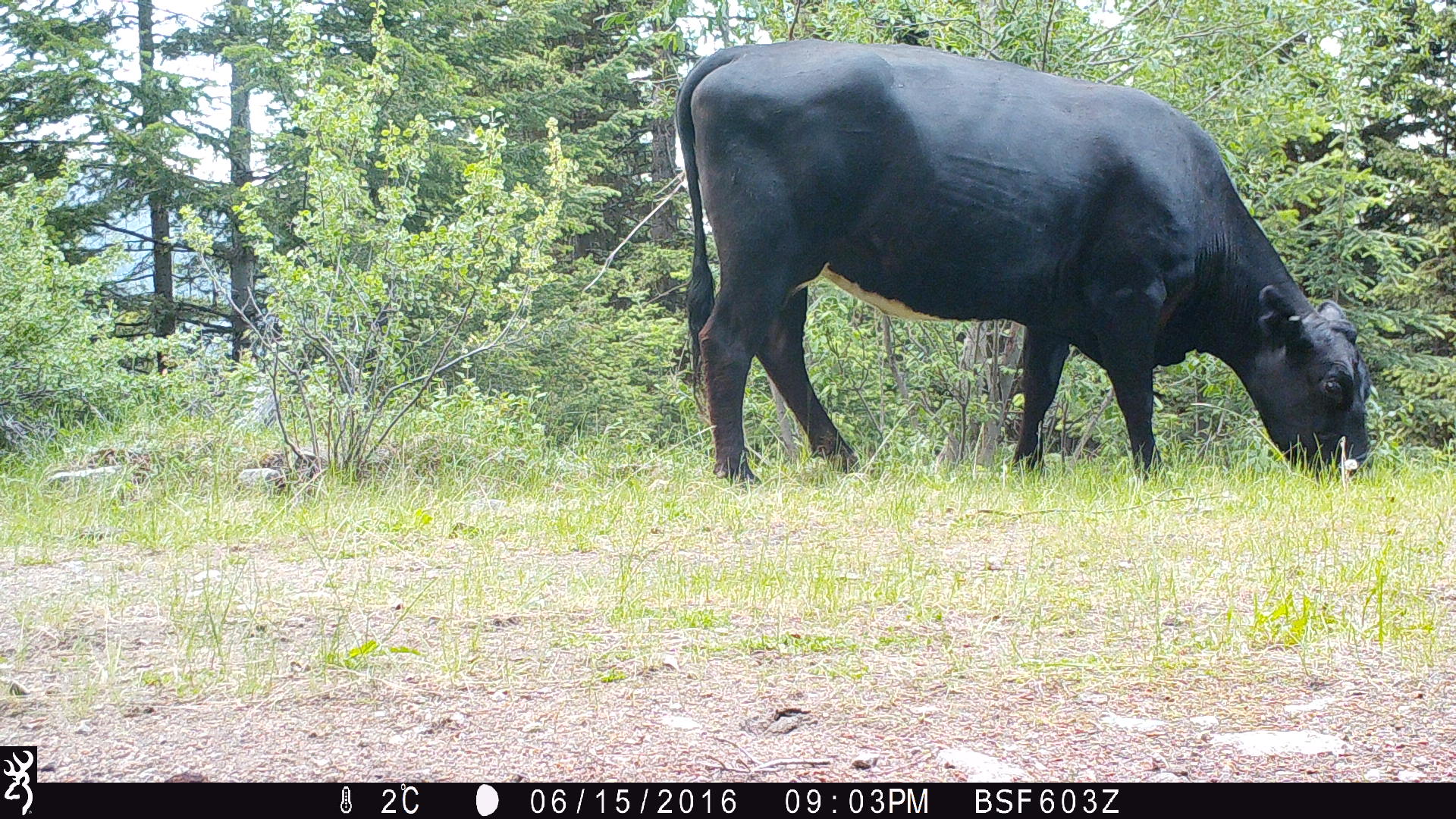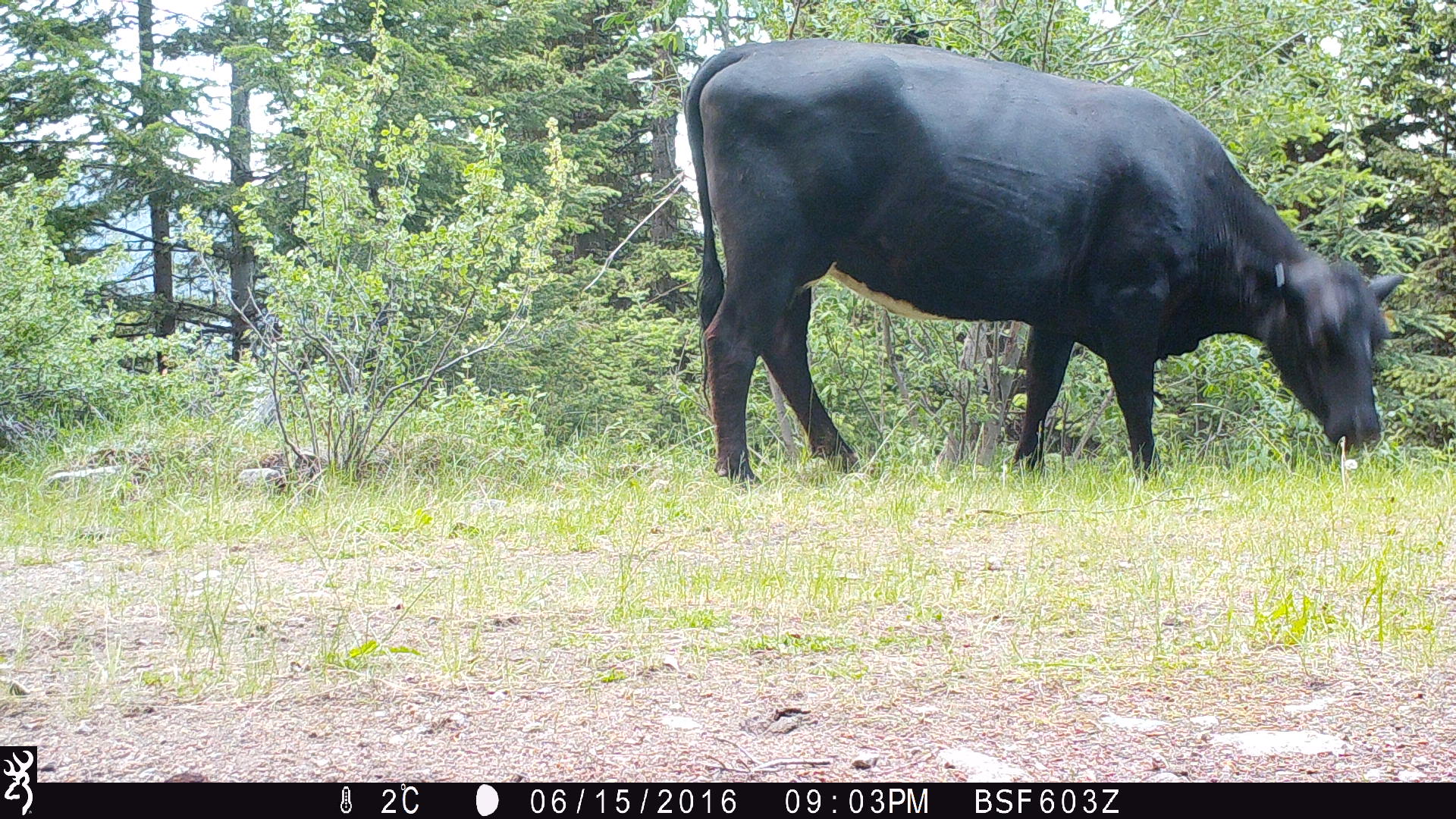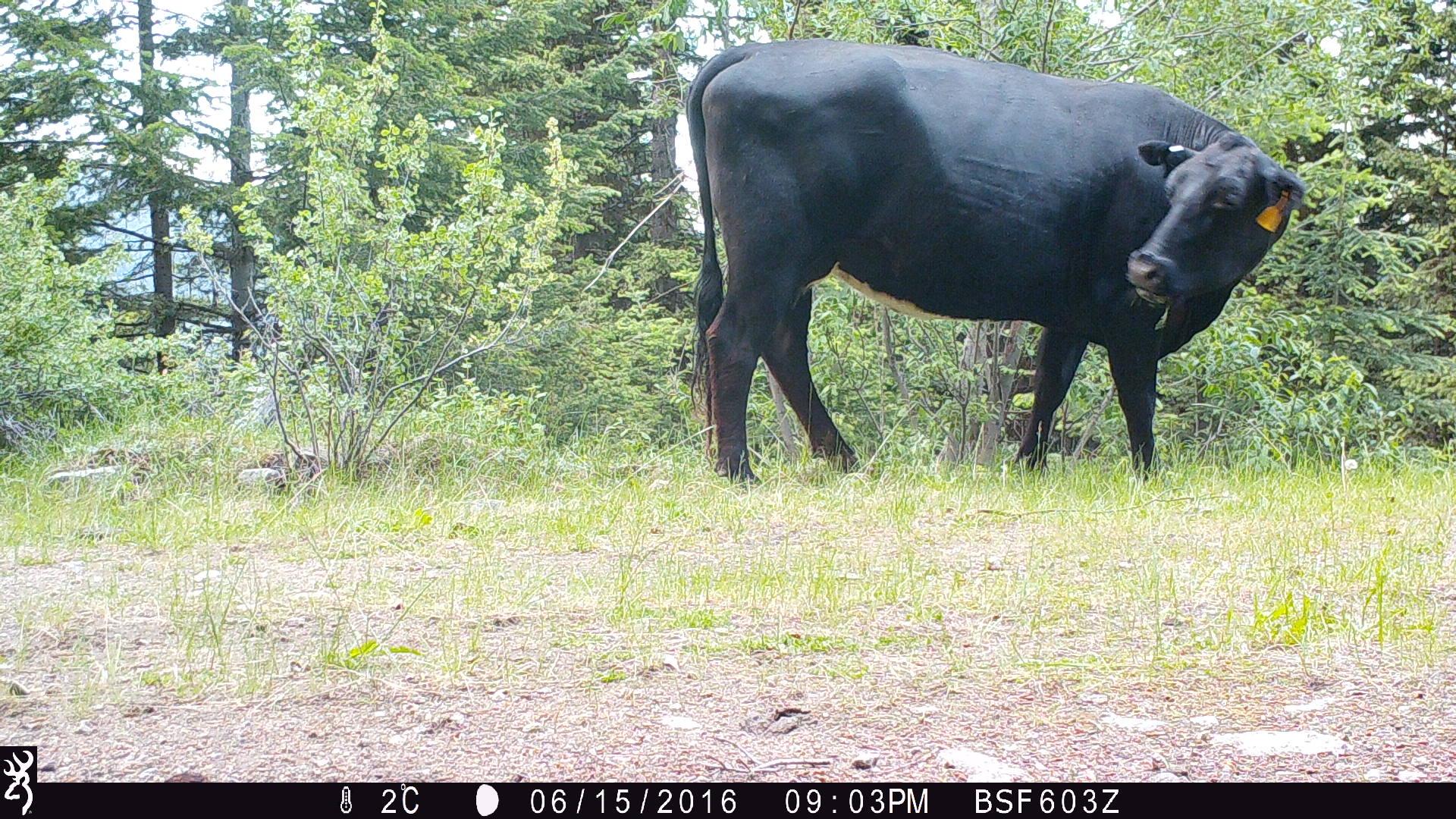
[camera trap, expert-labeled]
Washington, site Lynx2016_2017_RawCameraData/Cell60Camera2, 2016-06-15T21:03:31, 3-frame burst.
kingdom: Animalia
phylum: Chordata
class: Mammalia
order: Artiodactyla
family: Bovidae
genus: Bos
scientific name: Bos taurus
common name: domestic cattle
Domestic cattle (Bos taurus). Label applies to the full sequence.